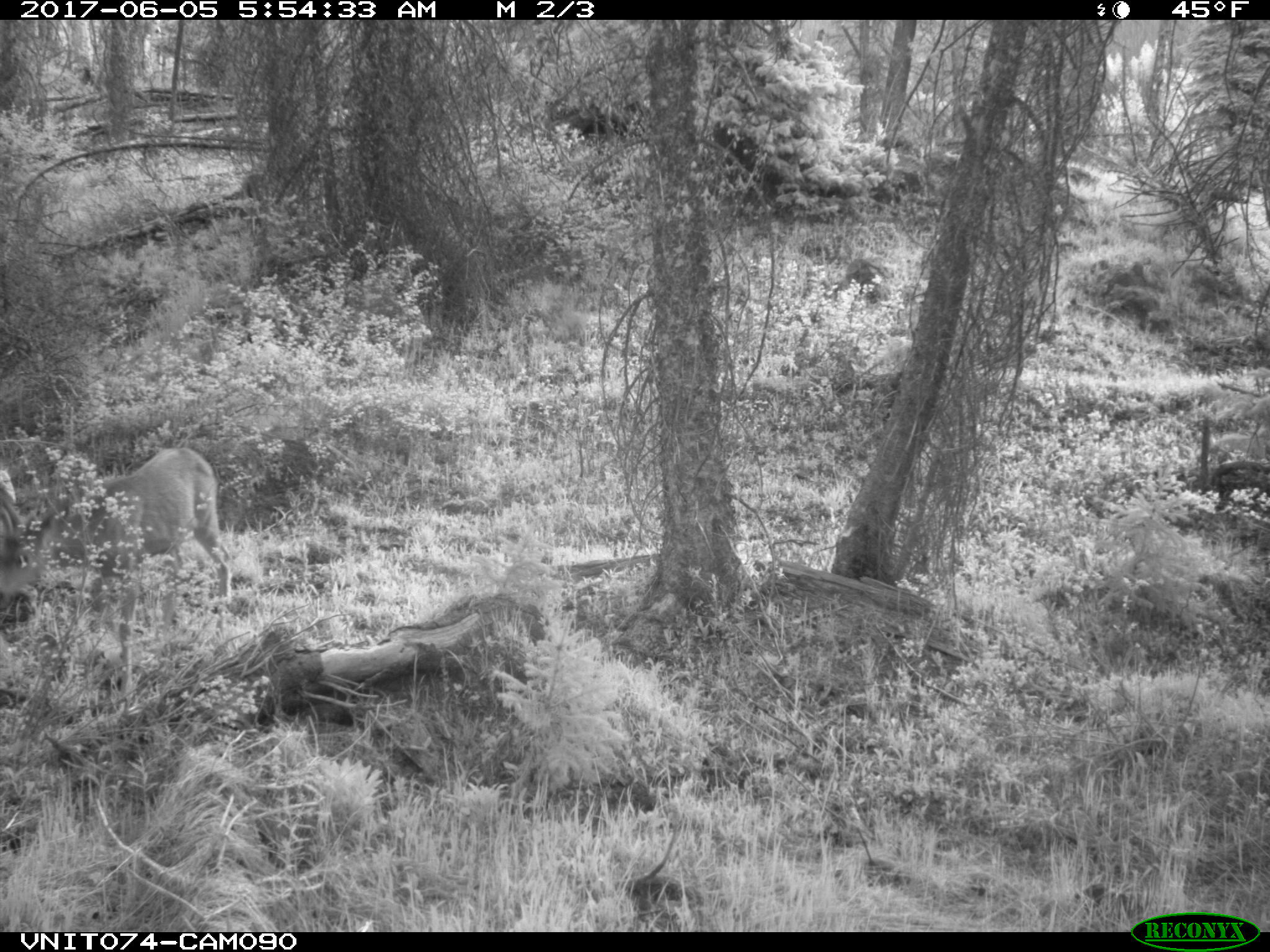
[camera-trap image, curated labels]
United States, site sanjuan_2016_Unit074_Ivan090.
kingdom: Animalia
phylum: Chordata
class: Mammalia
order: Artiodactyla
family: Cervidae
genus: Odocoileus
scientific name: Odocoileus hemionus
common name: mule deer